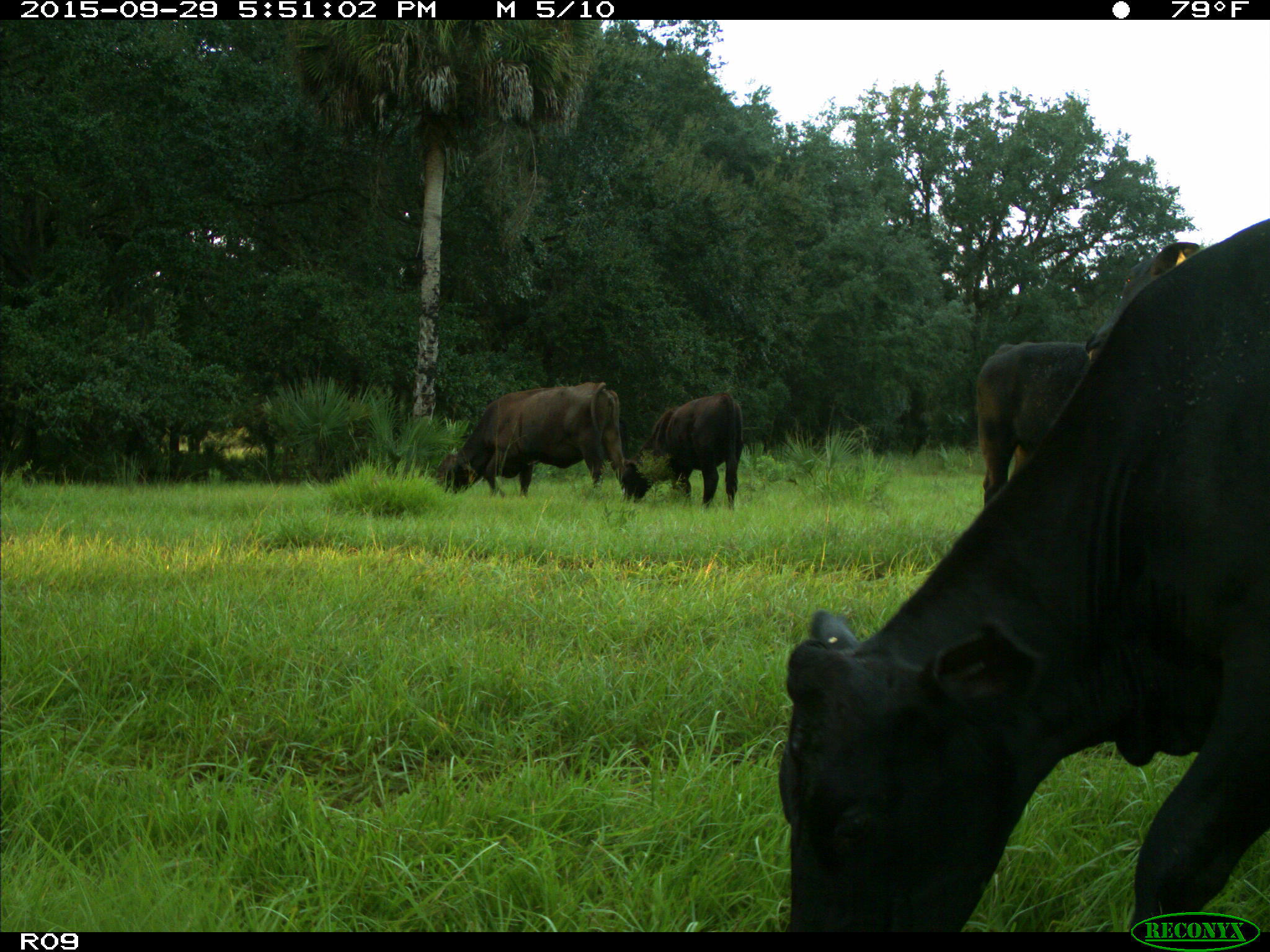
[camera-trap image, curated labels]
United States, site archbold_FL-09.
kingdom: Animalia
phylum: Chordata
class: Mammalia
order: Artiodactyla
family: Bovidae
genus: Bos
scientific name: Bos taurus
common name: domestic cow